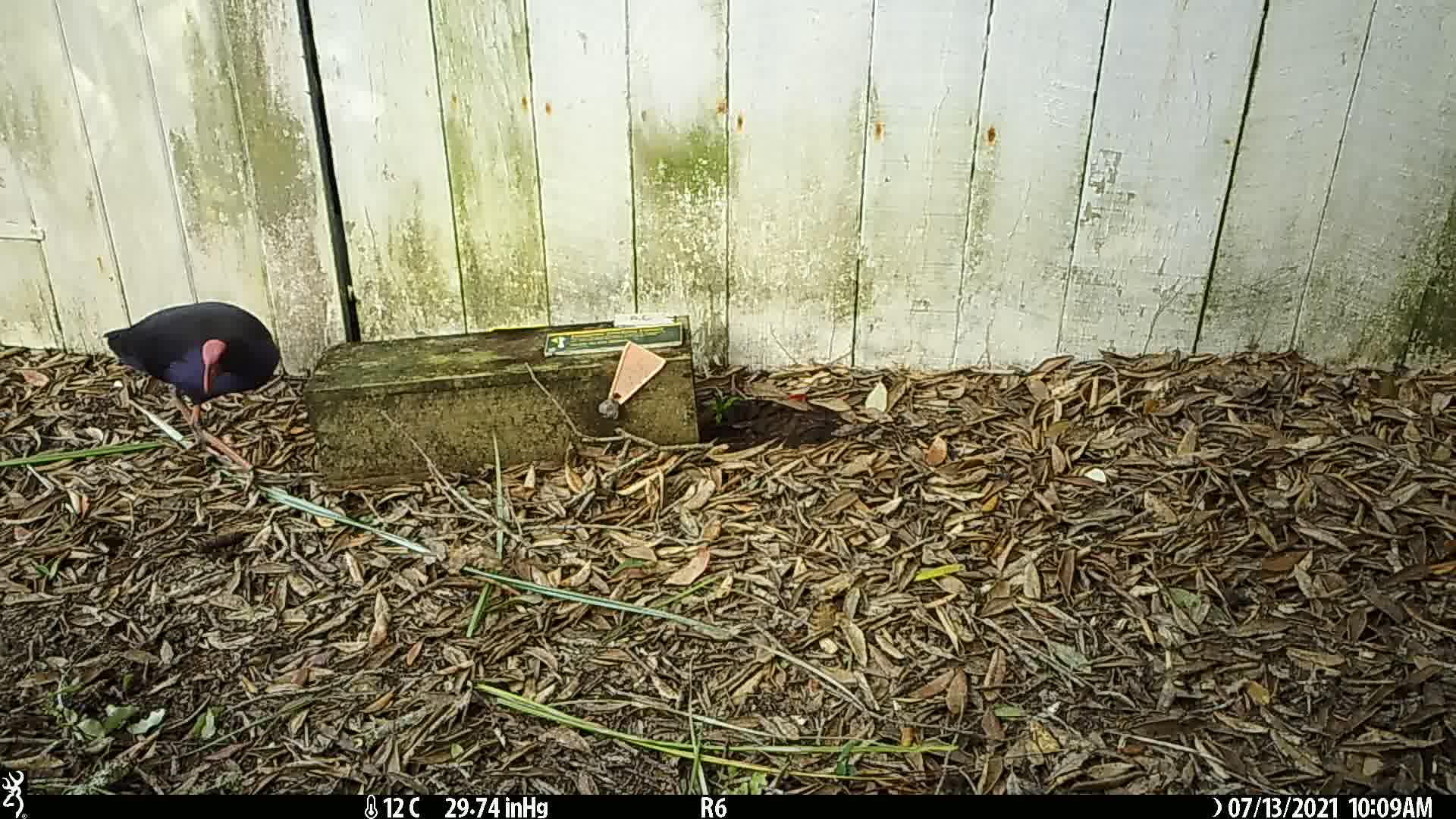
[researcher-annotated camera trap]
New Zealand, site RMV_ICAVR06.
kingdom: Animalia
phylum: Chordata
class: Aves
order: Gruiformes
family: Rallidae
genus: Porphyrio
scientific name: Porphyrio melanotus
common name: australasian swamphen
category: pukeko